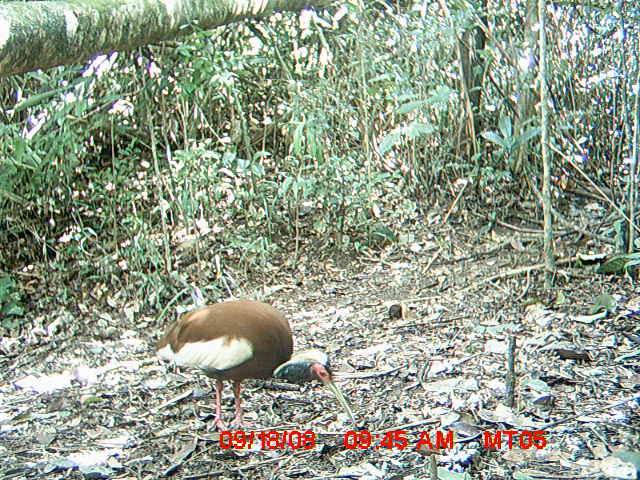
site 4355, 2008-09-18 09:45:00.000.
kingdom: Animalia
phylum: Chordata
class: Aves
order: Cuculiformes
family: Cuculidae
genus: Coua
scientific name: Coua serriana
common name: red-breasted coua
Coua serriana (red-breasted coua), count 2.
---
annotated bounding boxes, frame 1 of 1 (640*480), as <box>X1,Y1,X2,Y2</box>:
coua serriana: <box>153,295,361,442</box>